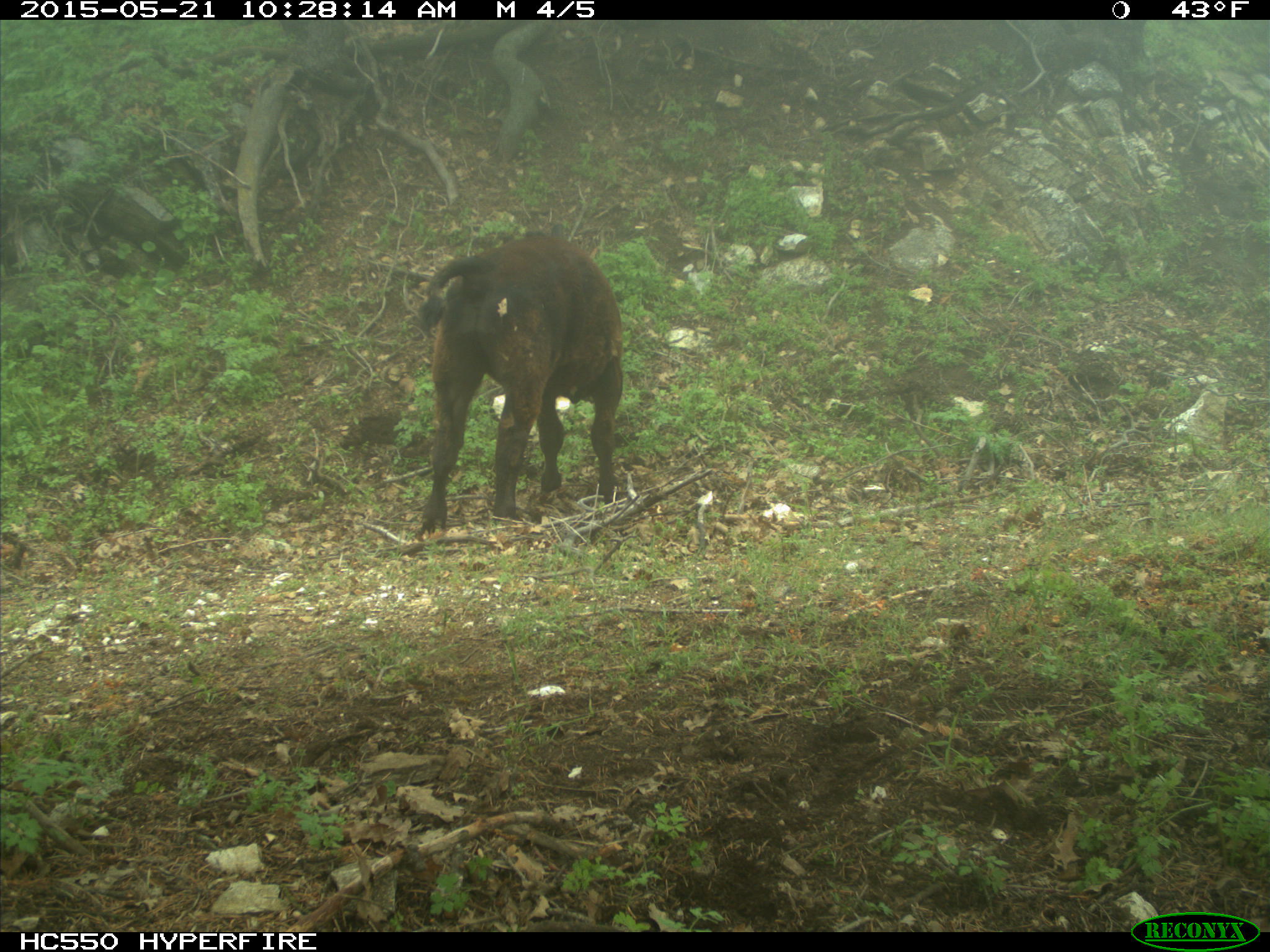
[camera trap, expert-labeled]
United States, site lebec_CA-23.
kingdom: Animalia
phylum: Chordata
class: Mammalia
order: Artiodactyla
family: Bovidae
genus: Bos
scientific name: Bos taurus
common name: domestic cow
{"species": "Bos taurus (domestic cow)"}